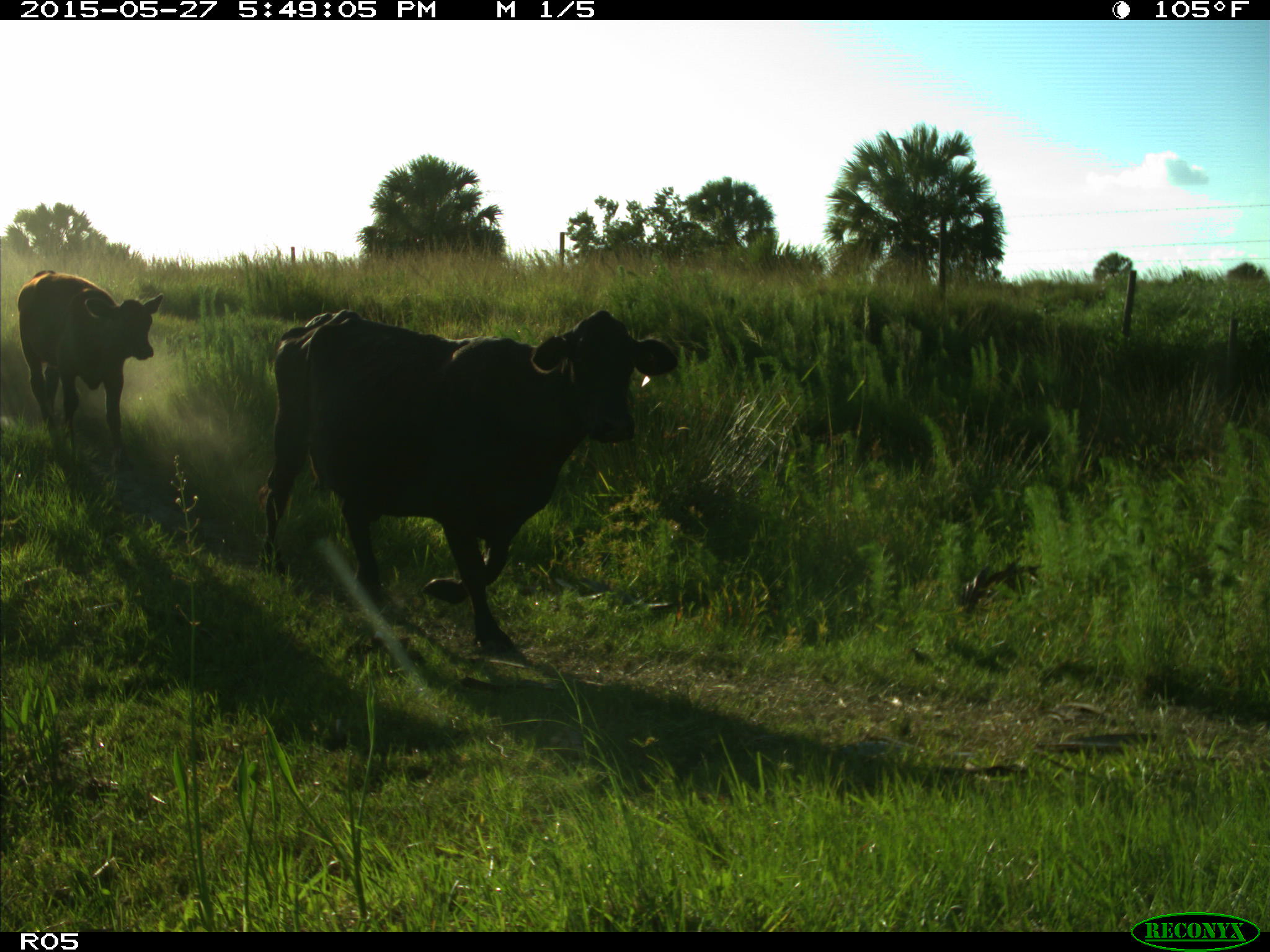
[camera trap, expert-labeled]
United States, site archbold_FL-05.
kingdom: Animalia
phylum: Chordata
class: Mammalia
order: Artiodactyla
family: Bovidae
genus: Bos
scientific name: Bos taurus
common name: domestic cow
Bos taurus (domestic cow).